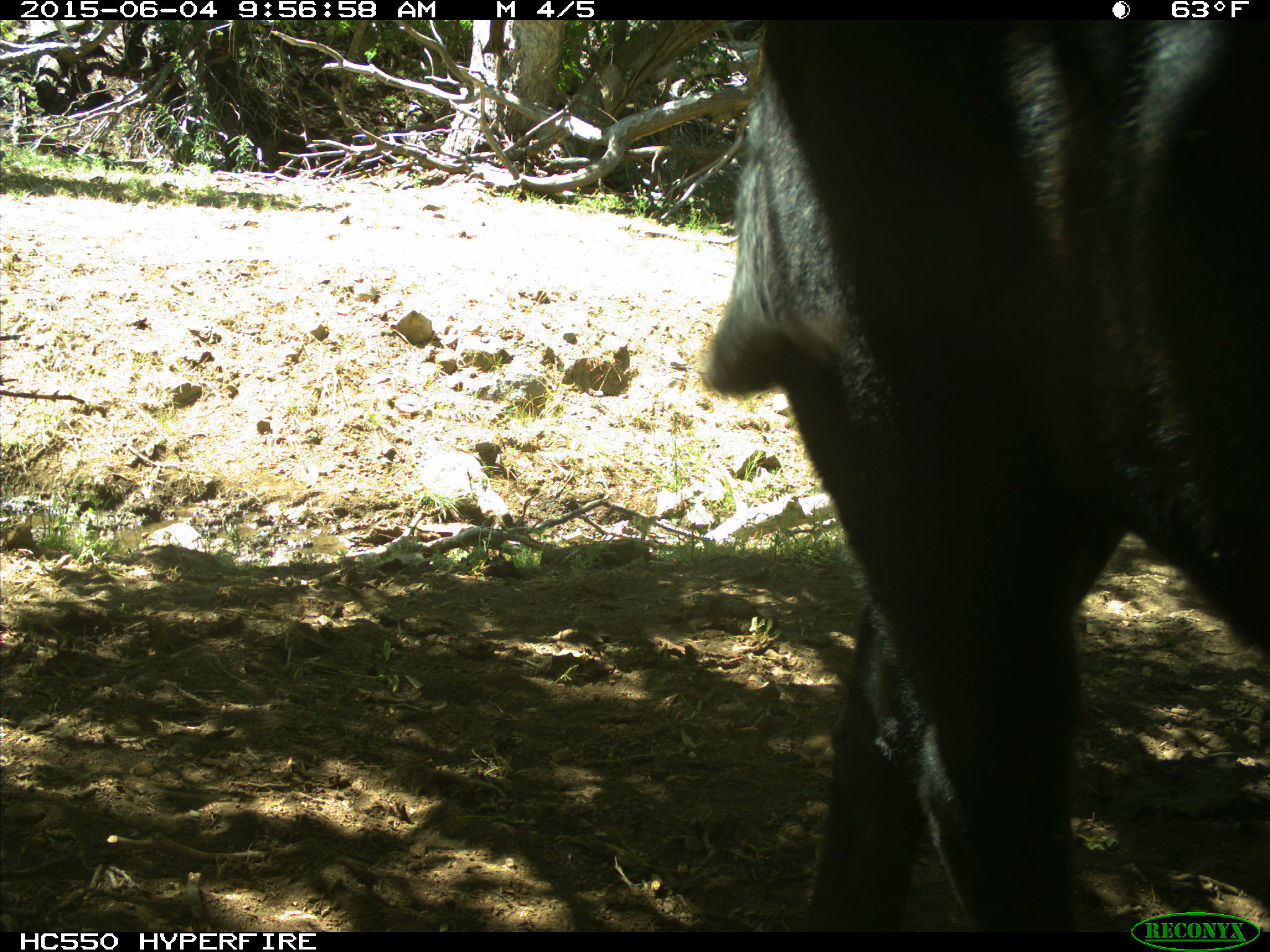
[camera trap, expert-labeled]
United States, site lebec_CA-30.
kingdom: Animalia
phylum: Chordata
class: Mammalia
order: Artiodactyla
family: Bovidae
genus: Bos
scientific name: Bos taurus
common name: domestic cow